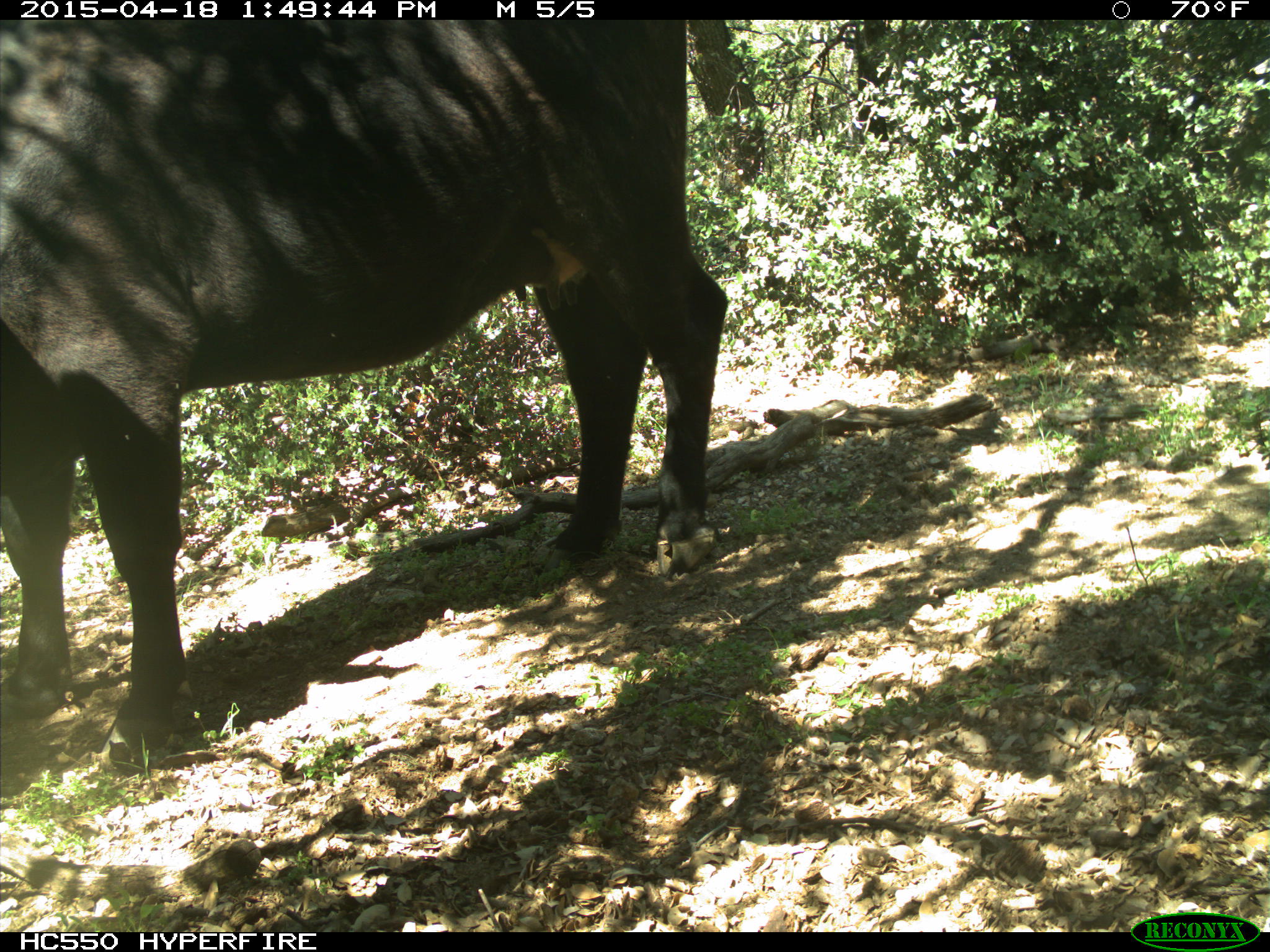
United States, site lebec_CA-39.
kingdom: Animalia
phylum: Chordata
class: Mammalia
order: Artiodactyla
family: Bovidae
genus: Bos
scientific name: Bos taurus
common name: domestic cow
Bos taurus (domestic cow).